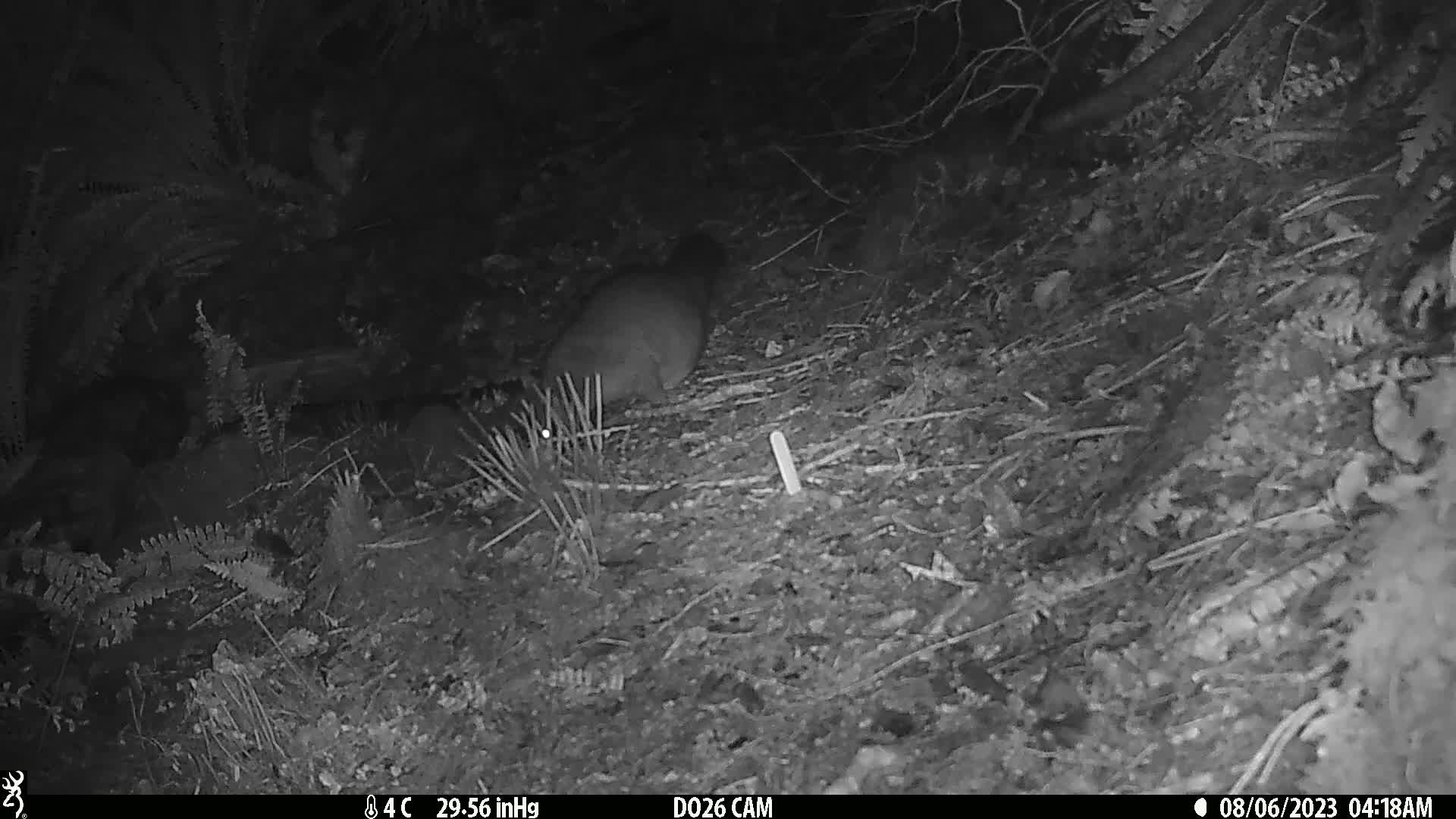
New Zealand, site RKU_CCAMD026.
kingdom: Animalia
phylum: Chordata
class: Mammalia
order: Diprotodontia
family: Phalangeridae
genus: Trichosurus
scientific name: Trichosurus vulpecula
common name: common brushtail possum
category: possum